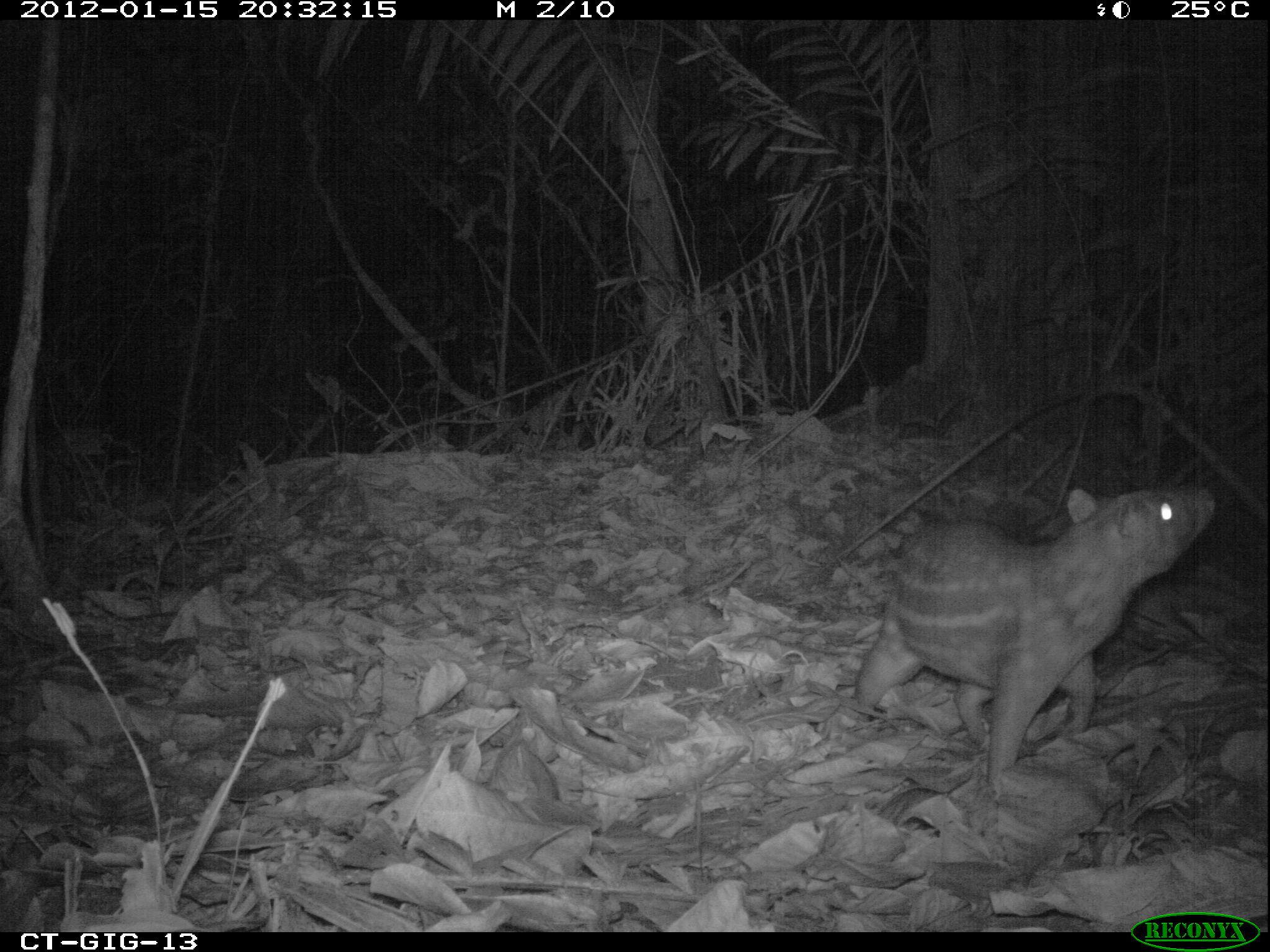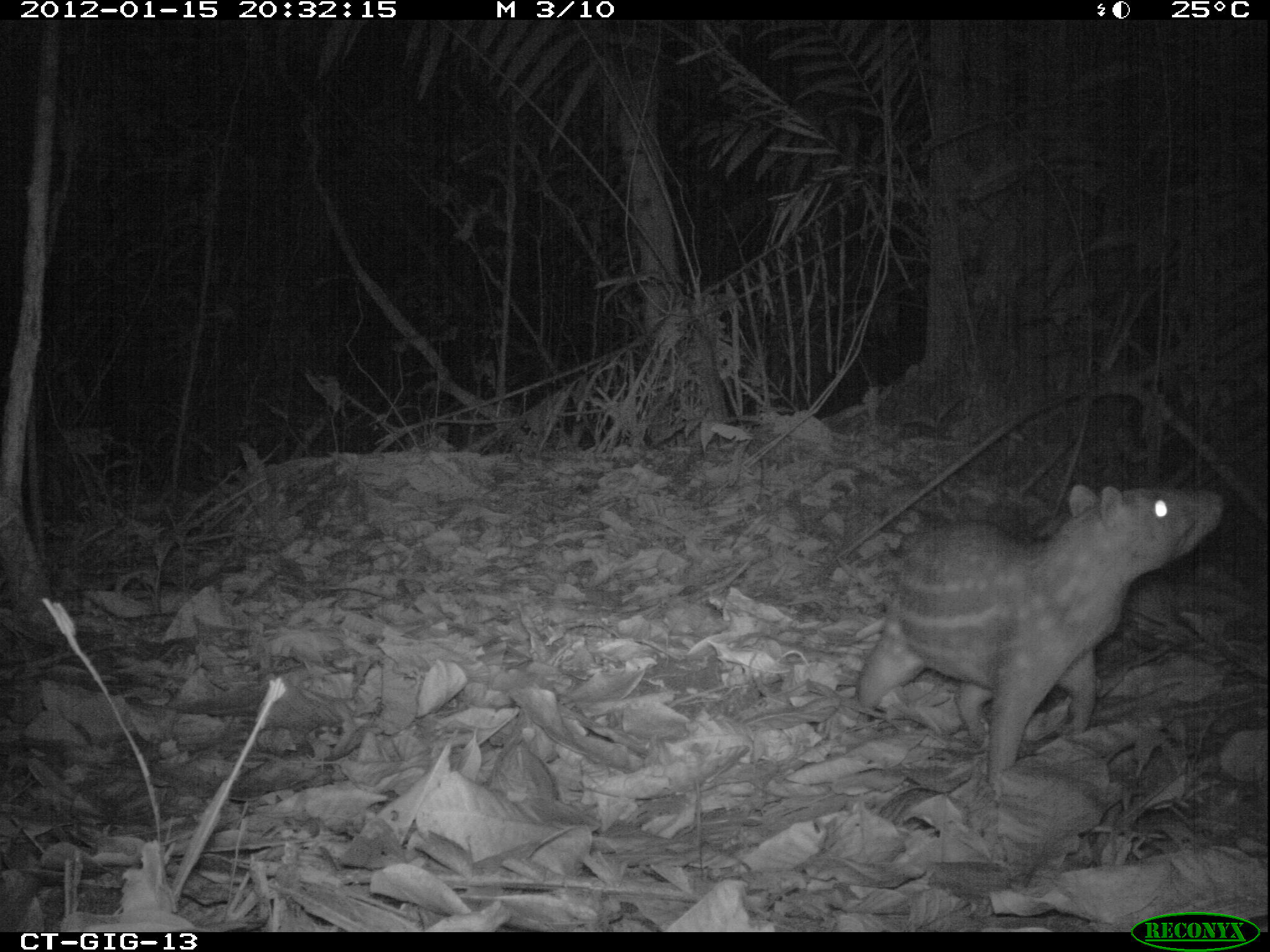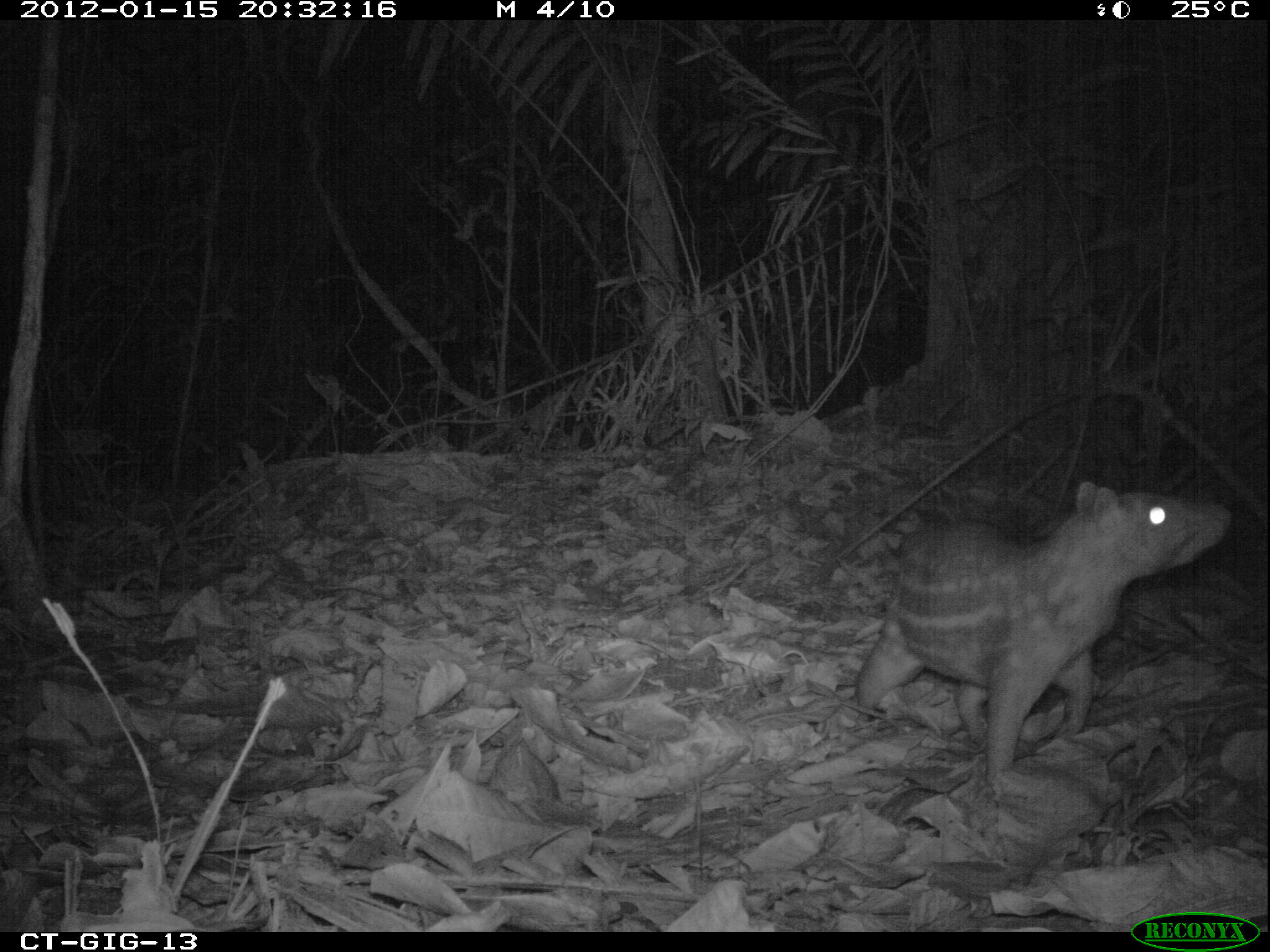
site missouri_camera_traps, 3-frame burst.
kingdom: Animalia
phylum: Chordata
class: Mammalia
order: Rodentia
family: Cuniculidae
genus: Cuniculus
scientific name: Cuniculus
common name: paca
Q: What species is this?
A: Paca (Cuniculus).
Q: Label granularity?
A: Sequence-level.